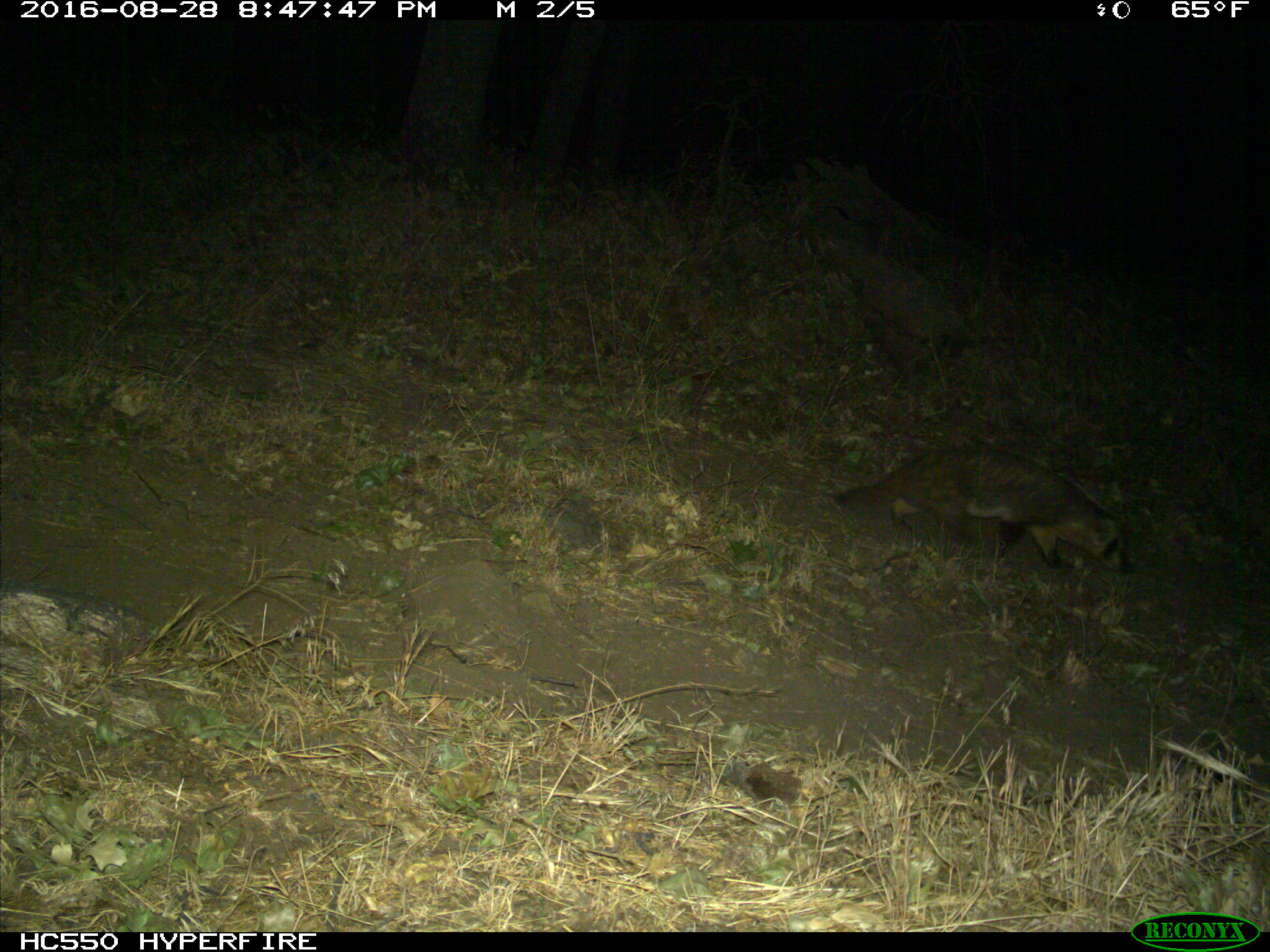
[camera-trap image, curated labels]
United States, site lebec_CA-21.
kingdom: Animalia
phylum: Chordata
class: Mammalia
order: Carnivora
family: Mustelidae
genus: Meles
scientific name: Meles meles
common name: european badger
Meles meles (european badger).